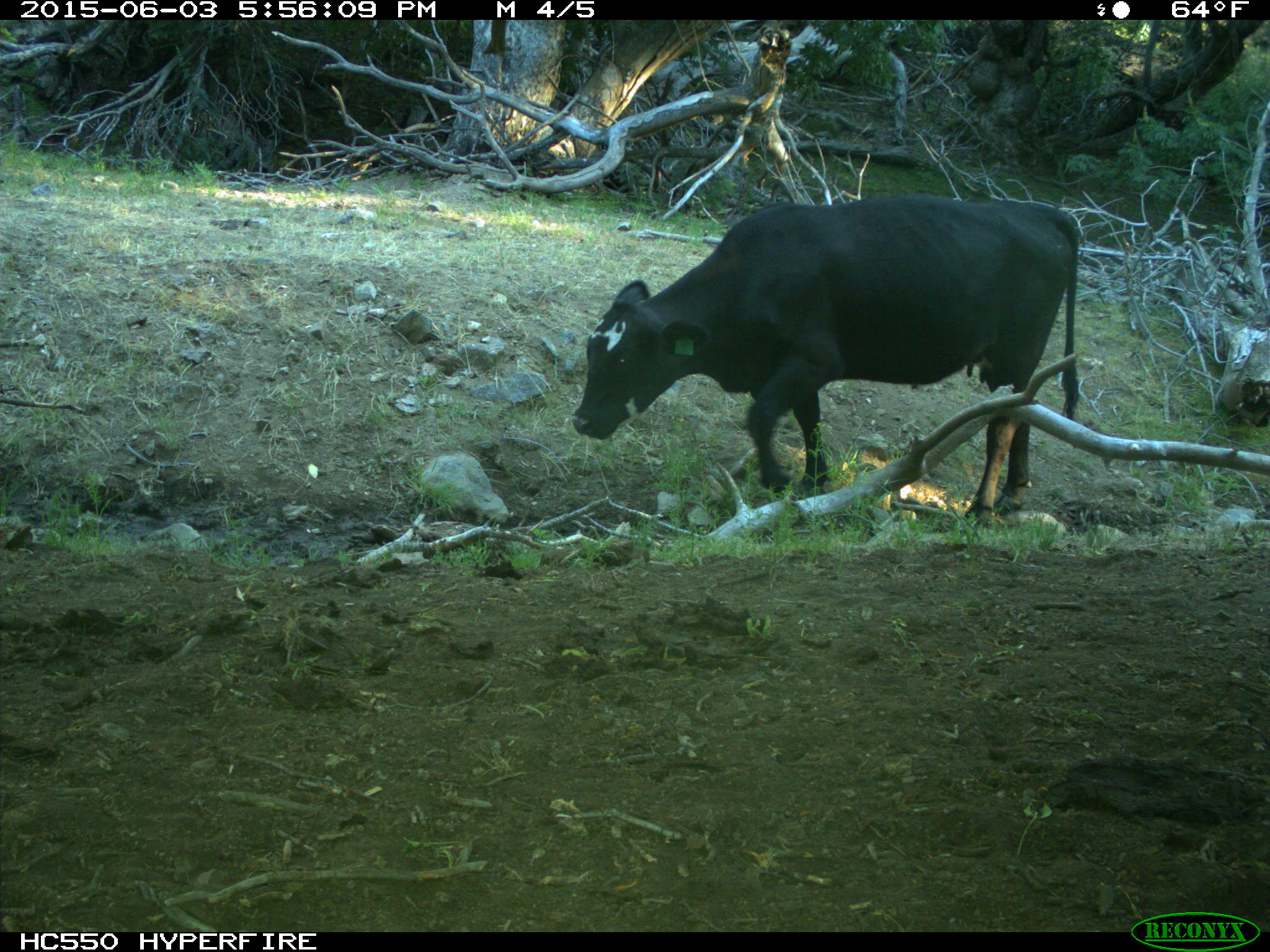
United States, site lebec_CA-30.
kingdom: Animalia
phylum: Chordata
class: Mammalia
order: Artiodactyla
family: Bovidae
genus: Bos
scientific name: Bos taurus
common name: domestic cow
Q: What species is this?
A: Bos taurus (domestic cow).